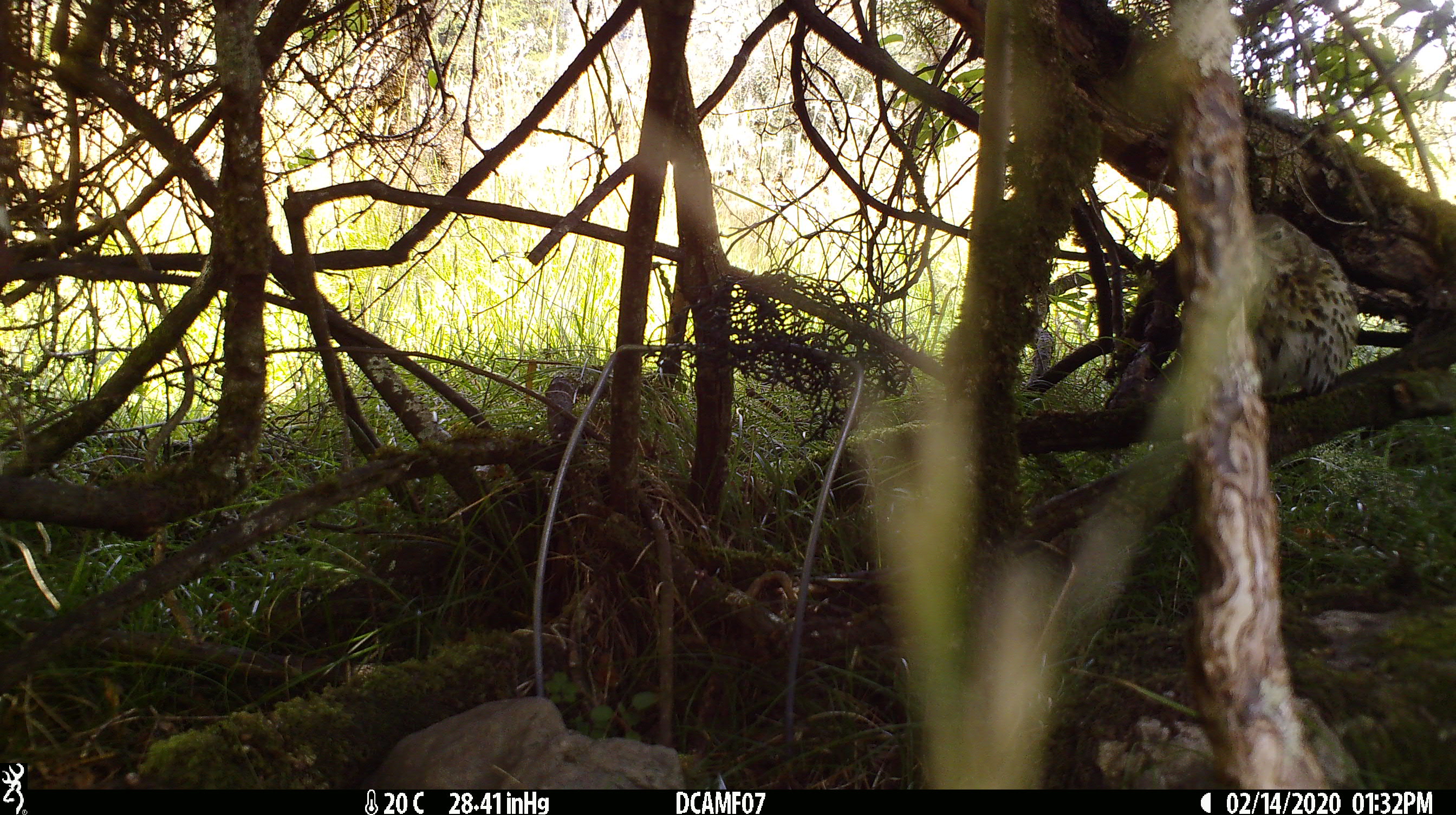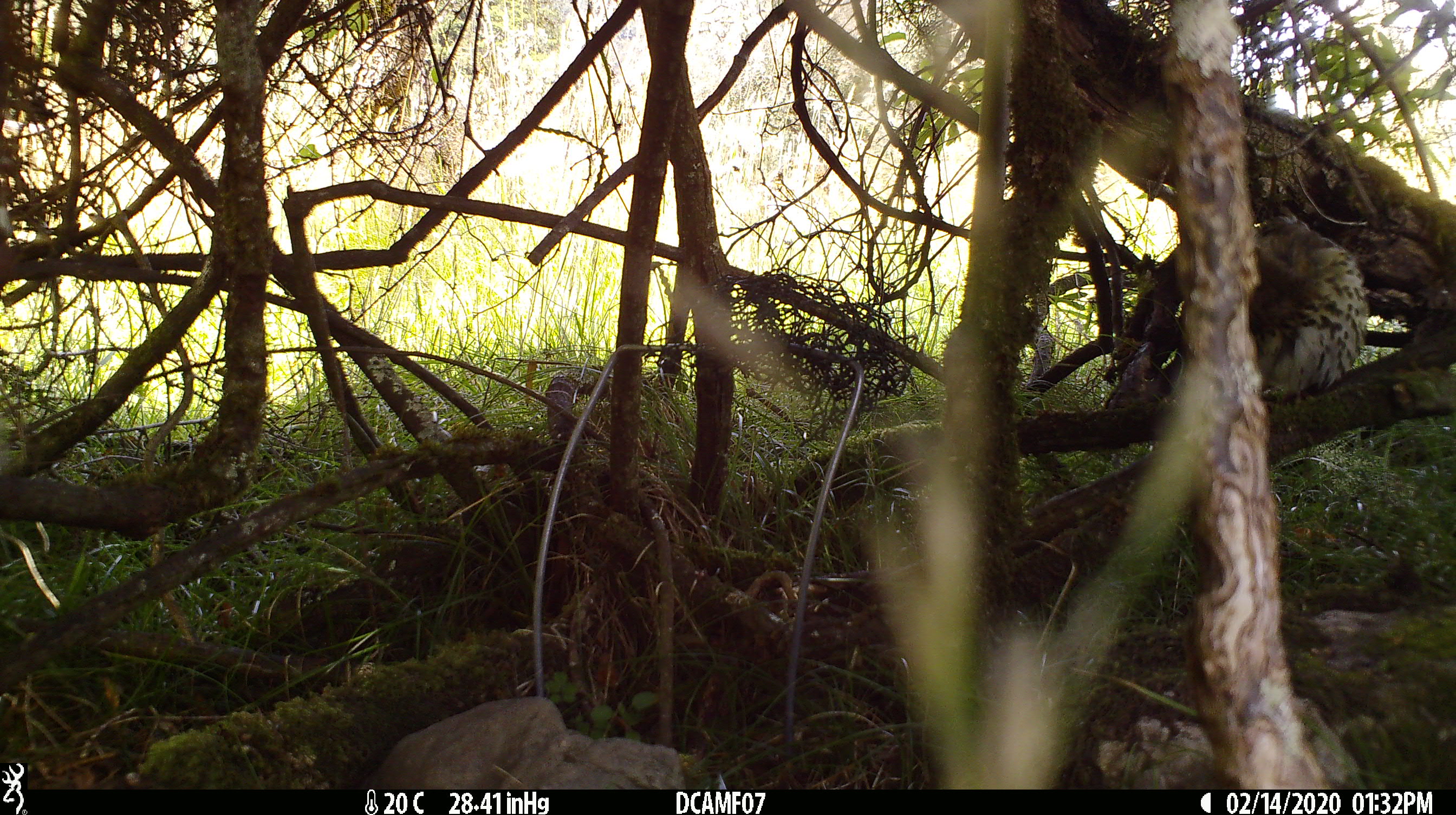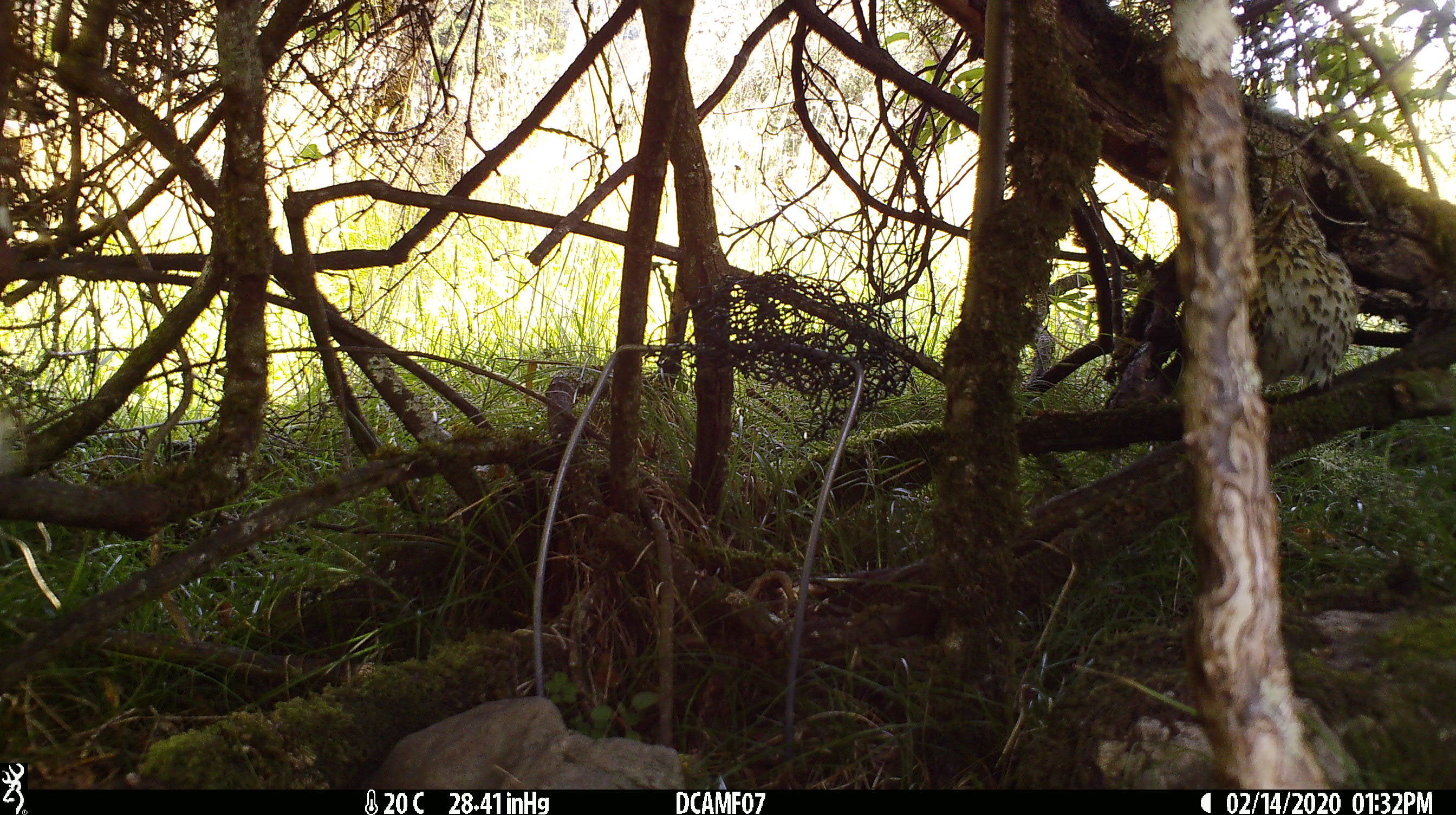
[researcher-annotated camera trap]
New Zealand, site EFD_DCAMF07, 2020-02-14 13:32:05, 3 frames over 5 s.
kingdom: Animalia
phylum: Chordata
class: Aves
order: Passeriformes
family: Turdidae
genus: Turdus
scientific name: Turdus philomelos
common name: song thrush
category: thrush